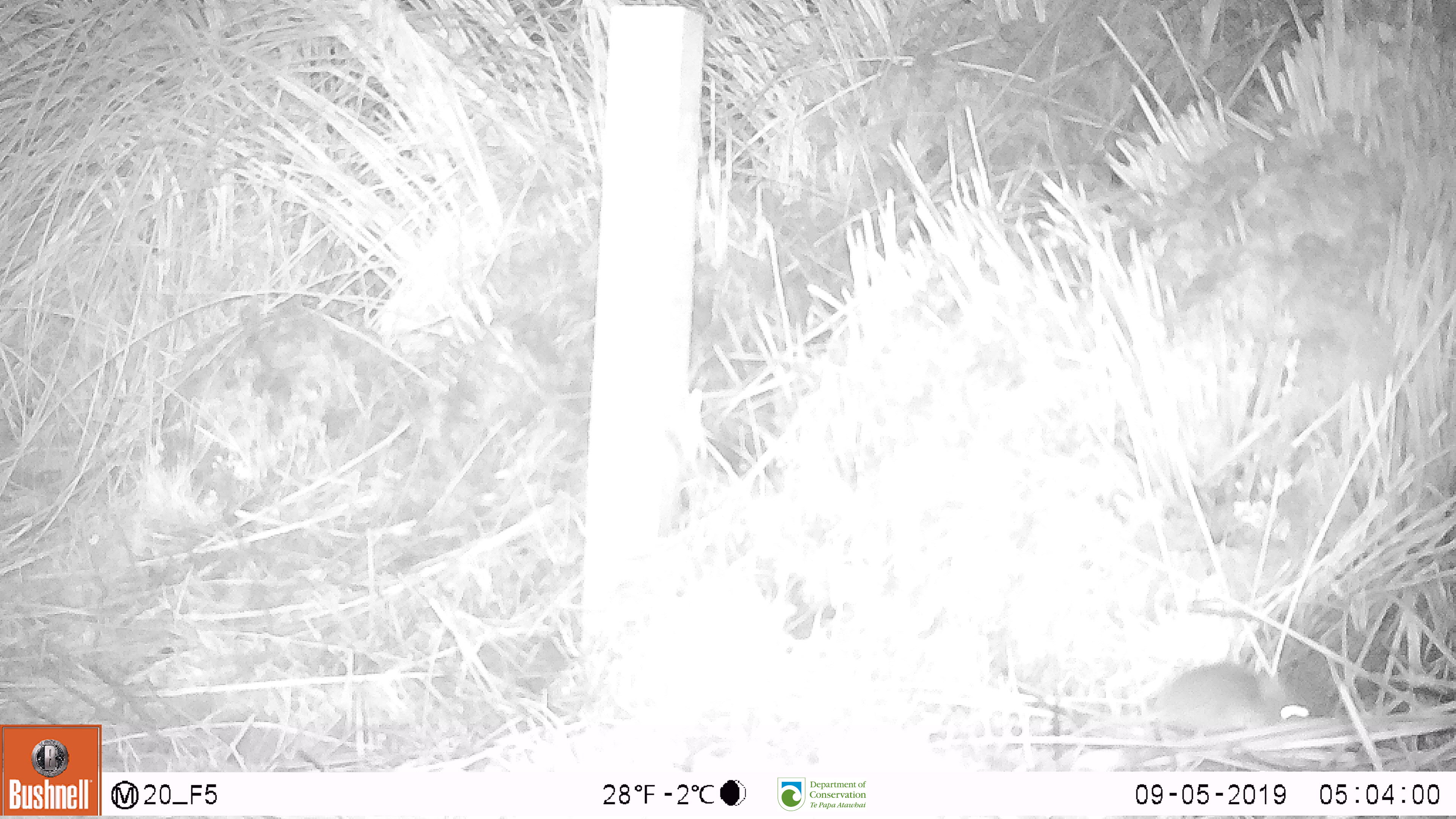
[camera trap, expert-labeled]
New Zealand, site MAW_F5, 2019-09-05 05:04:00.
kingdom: Animalia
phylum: Chordata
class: Mammalia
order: Rodentia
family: Muridae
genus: Mus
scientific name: Mus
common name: mouse